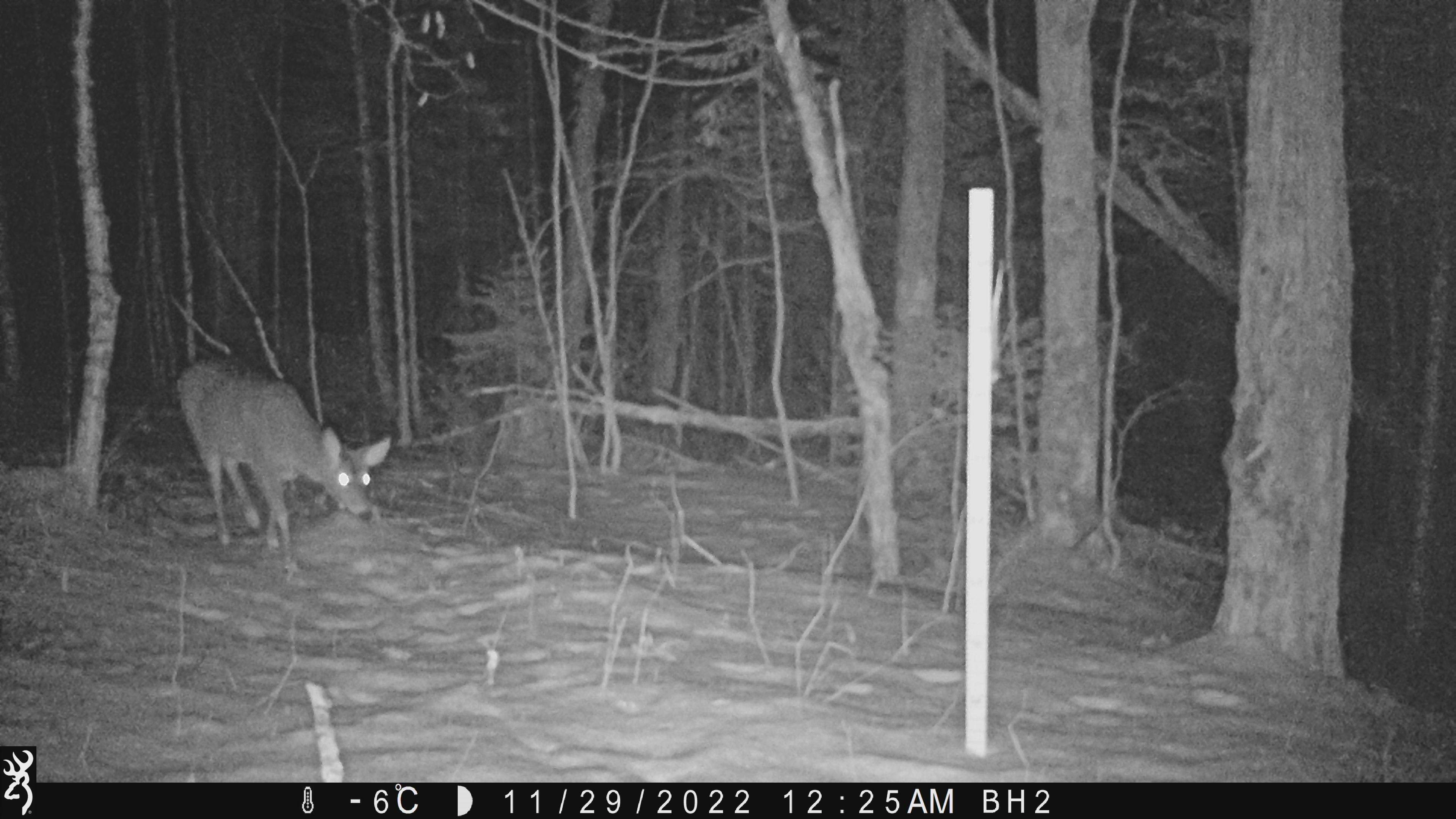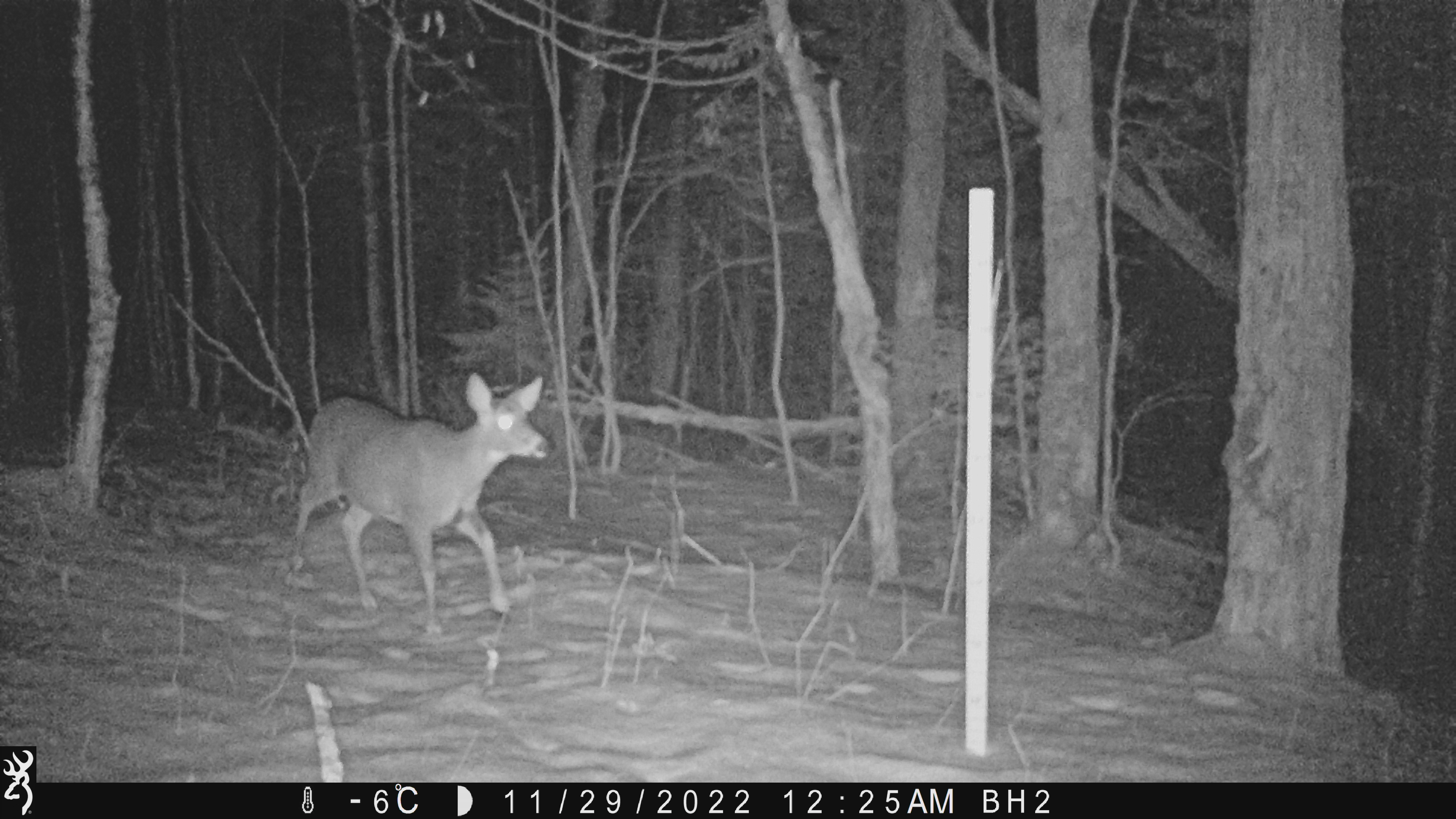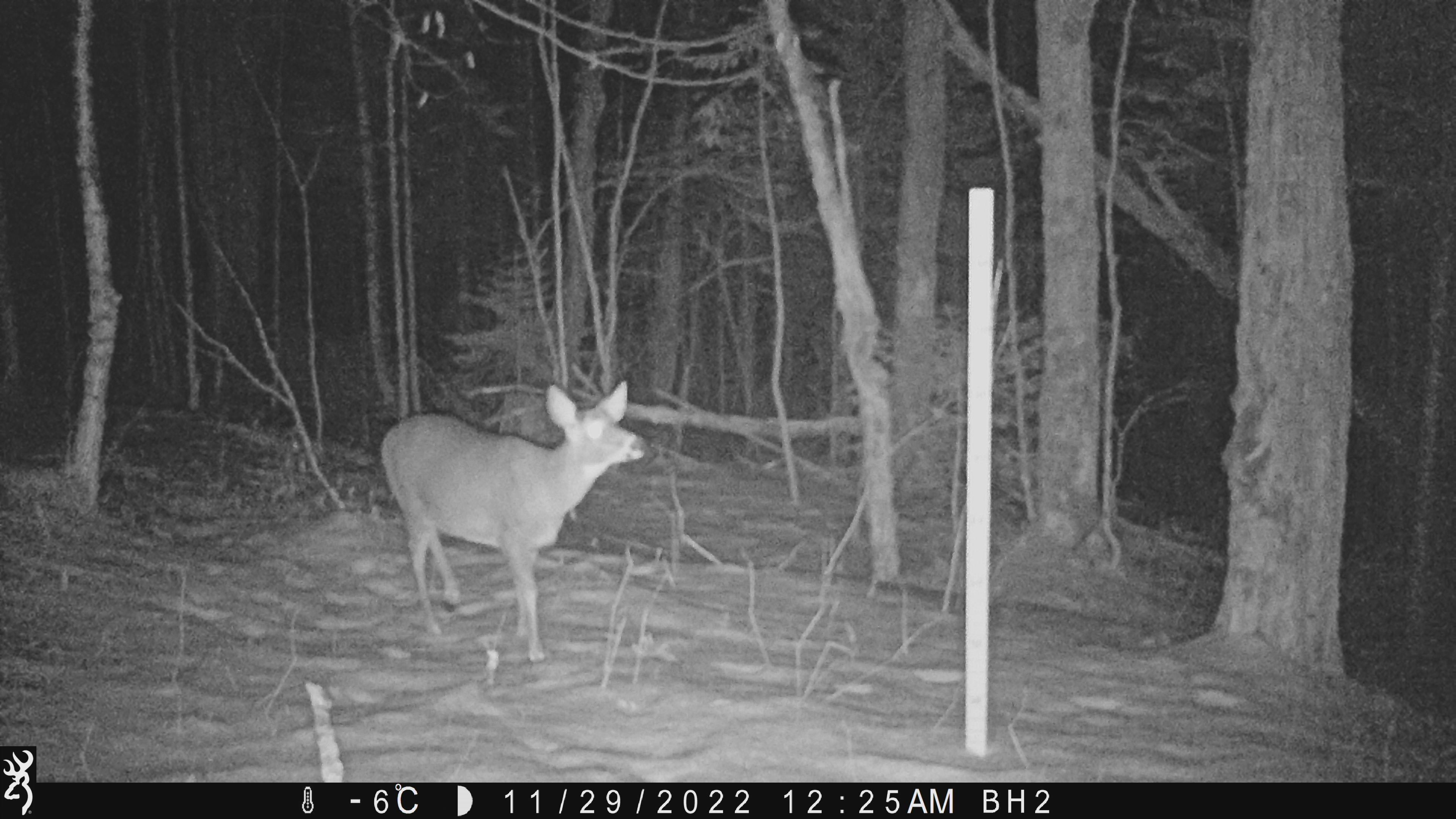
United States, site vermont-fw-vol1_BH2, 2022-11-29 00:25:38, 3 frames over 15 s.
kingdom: Animalia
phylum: Chordata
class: Mammalia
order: Artiodactyla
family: Cervidae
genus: Odocoileus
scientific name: Odocoileus virginianus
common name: white-tailed deer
White-tailed deer (Odocoileus virginianus).